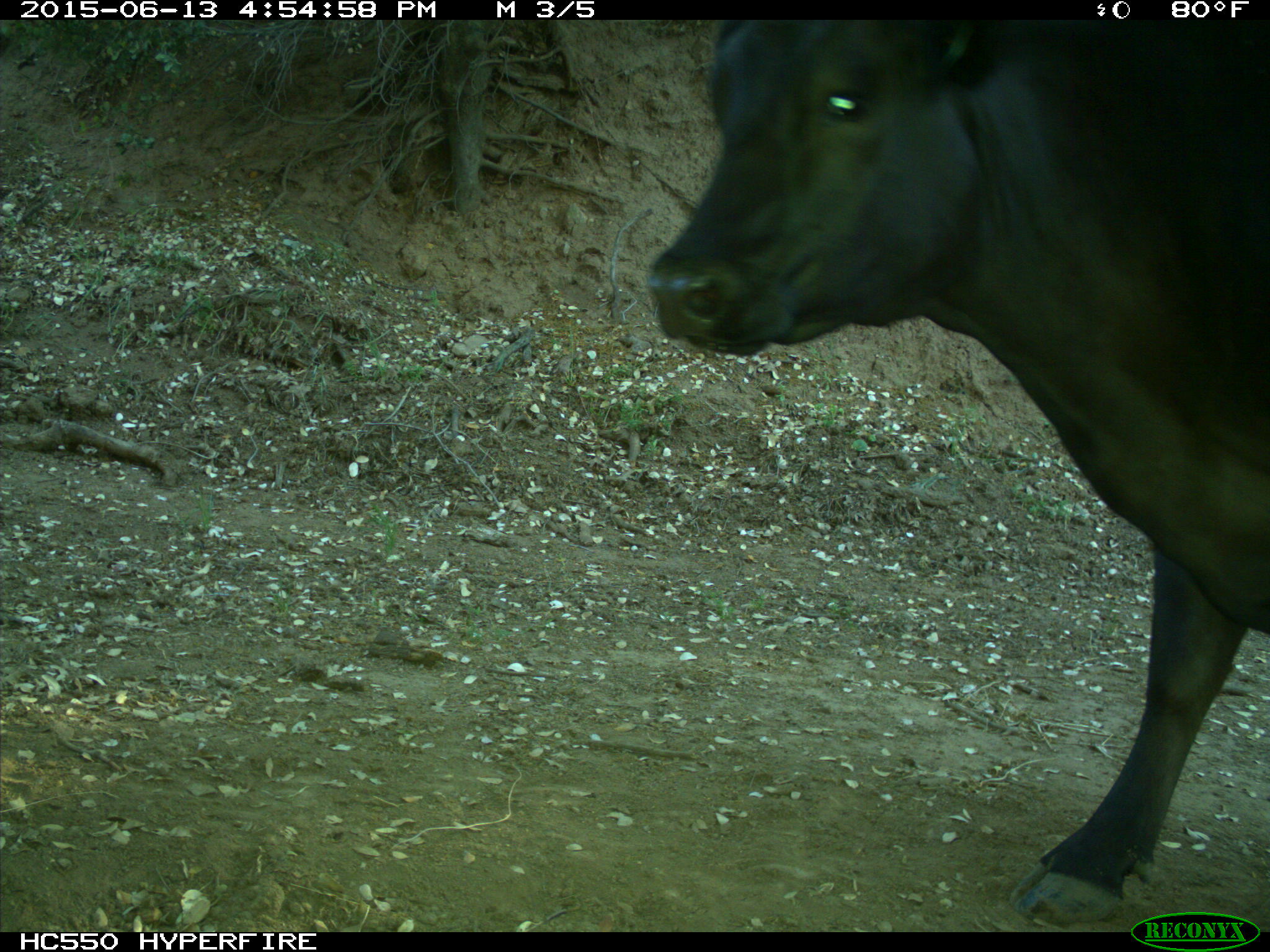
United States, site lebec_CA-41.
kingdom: Animalia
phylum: Chordata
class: Mammalia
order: Artiodactyla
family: Bovidae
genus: Bos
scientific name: Bos taurus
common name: domestic cow